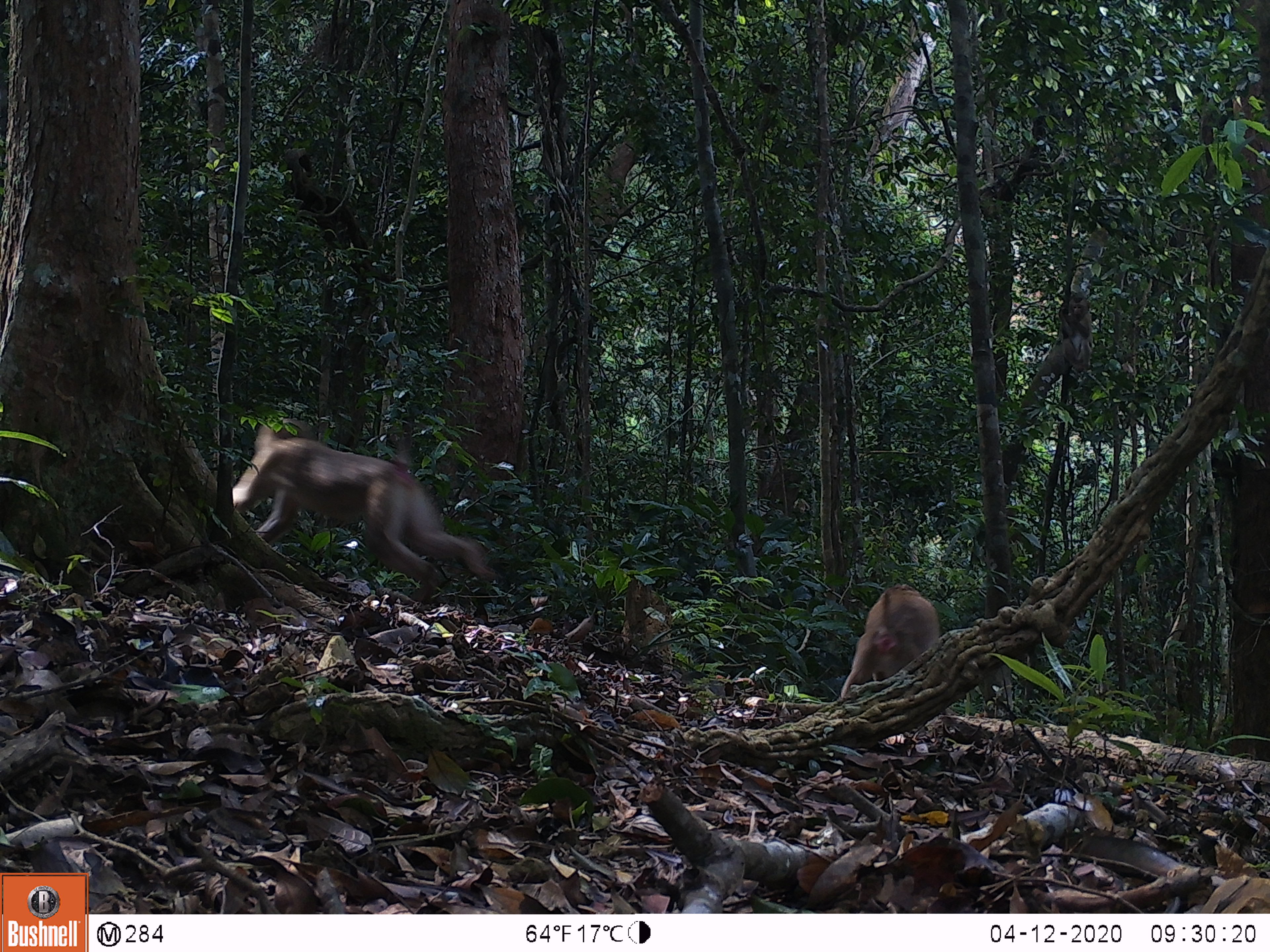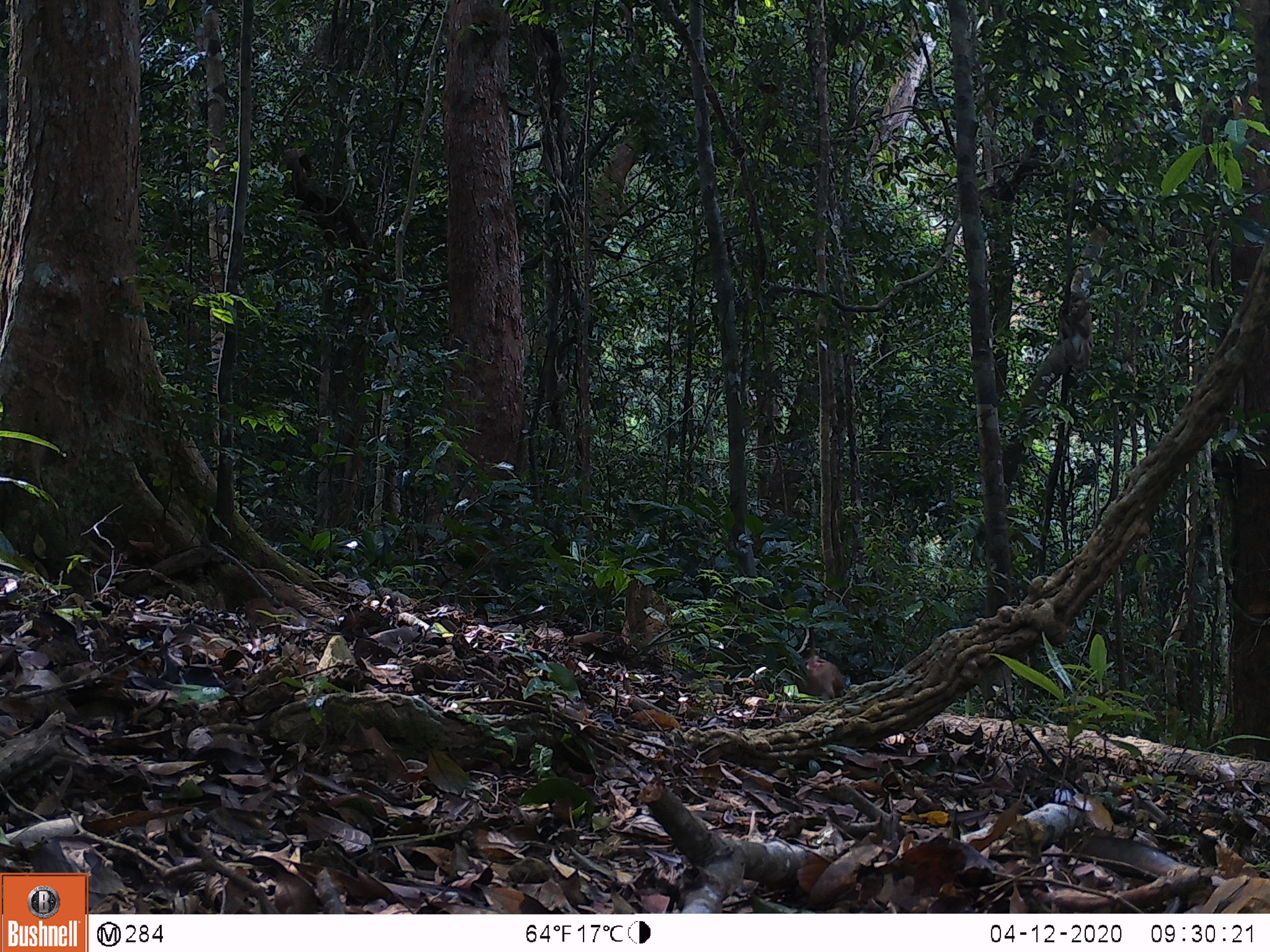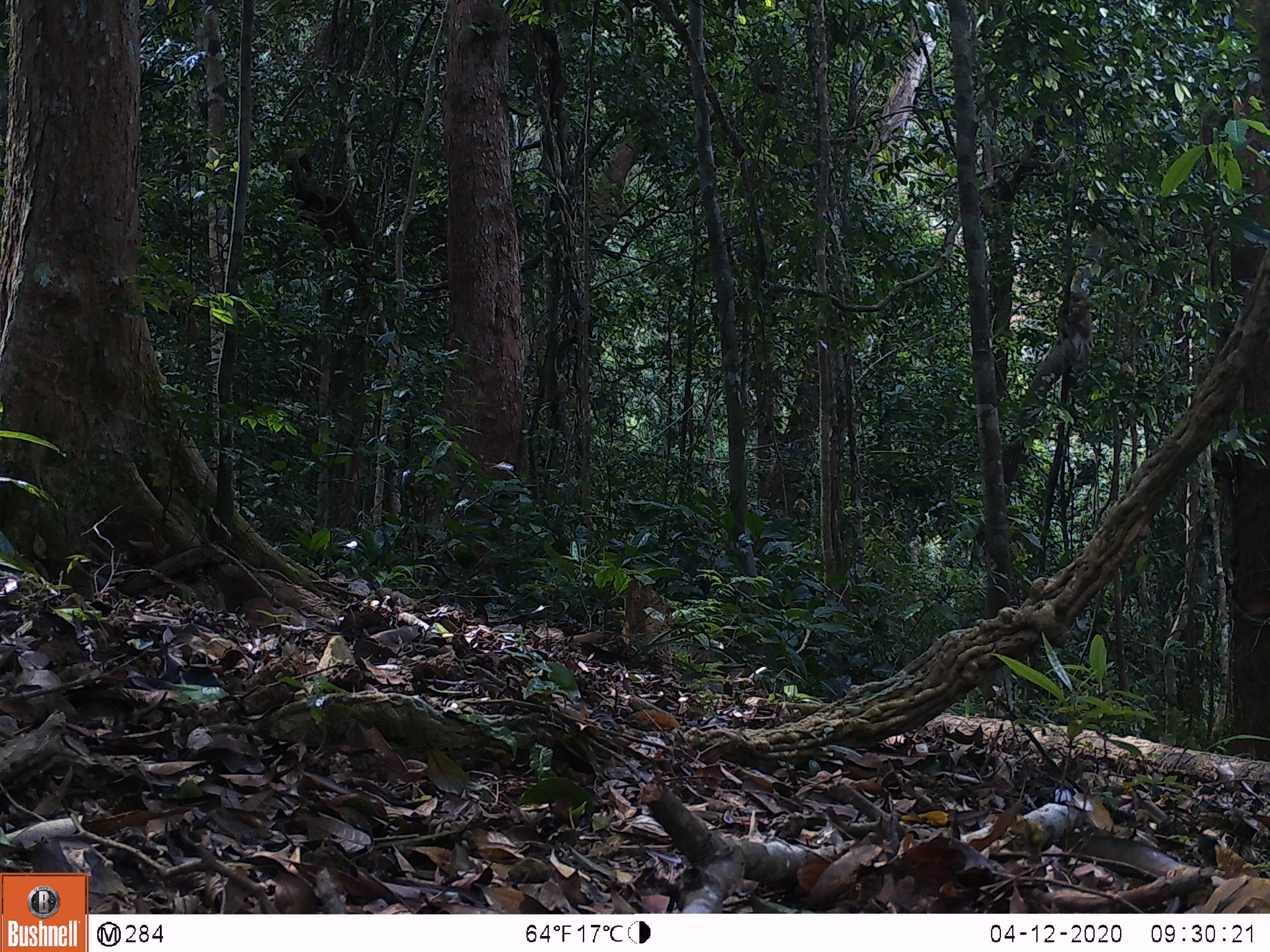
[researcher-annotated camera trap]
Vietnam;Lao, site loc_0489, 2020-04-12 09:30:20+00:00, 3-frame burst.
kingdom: Animalia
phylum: Chordata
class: Mammalia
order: Primates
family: Cercopithecidae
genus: Macaca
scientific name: Macaca nemestrina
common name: pig-tailed macaque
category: pig tailed macaque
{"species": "pig tailed macaque (pig-tailed macaque) (Macaca nemestrina)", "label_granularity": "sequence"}